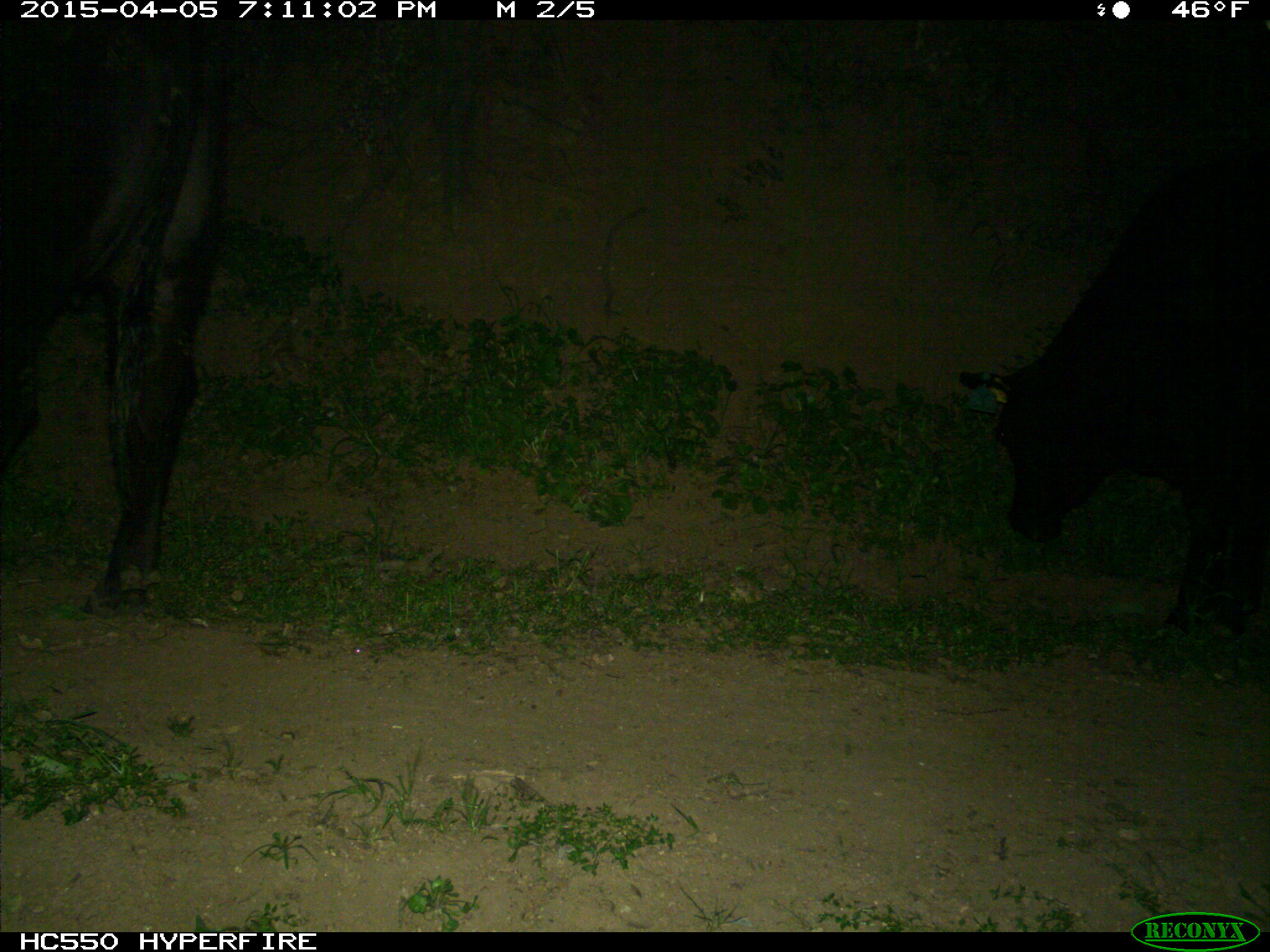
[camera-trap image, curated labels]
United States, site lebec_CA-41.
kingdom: Animalia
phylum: Chordata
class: Mammalia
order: Artiodactyla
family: Bovidae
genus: Bos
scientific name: Bos taurus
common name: domestic cow